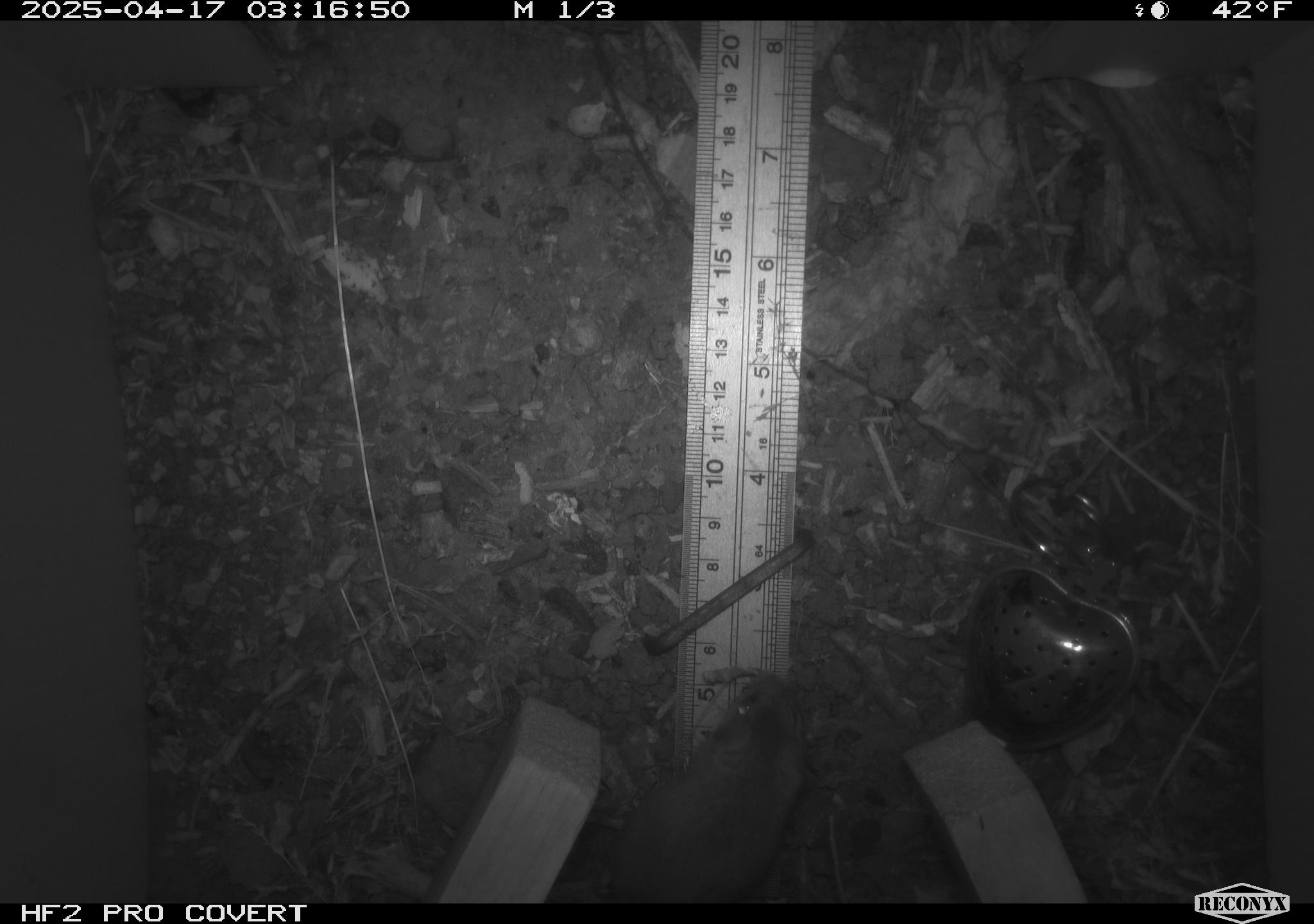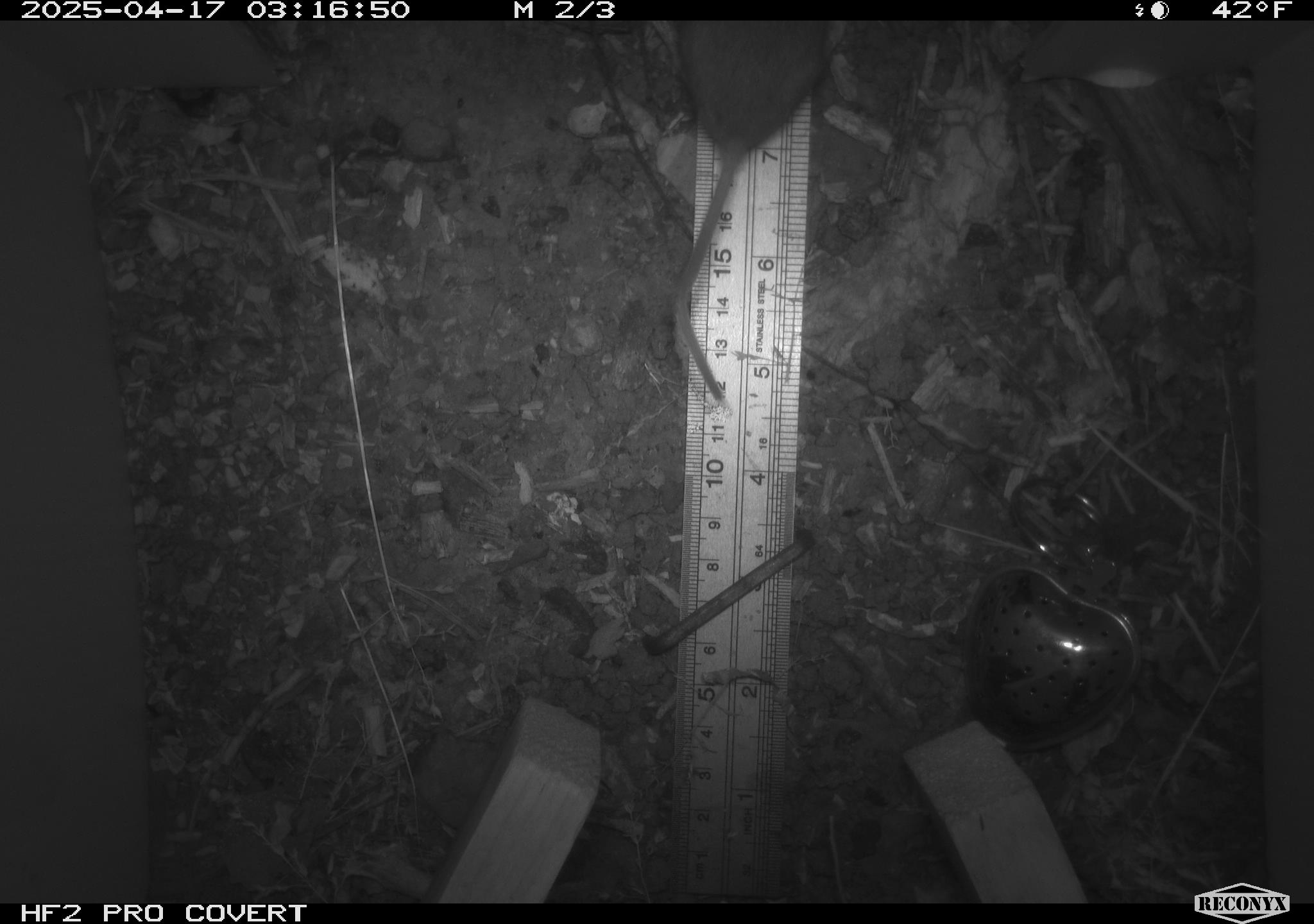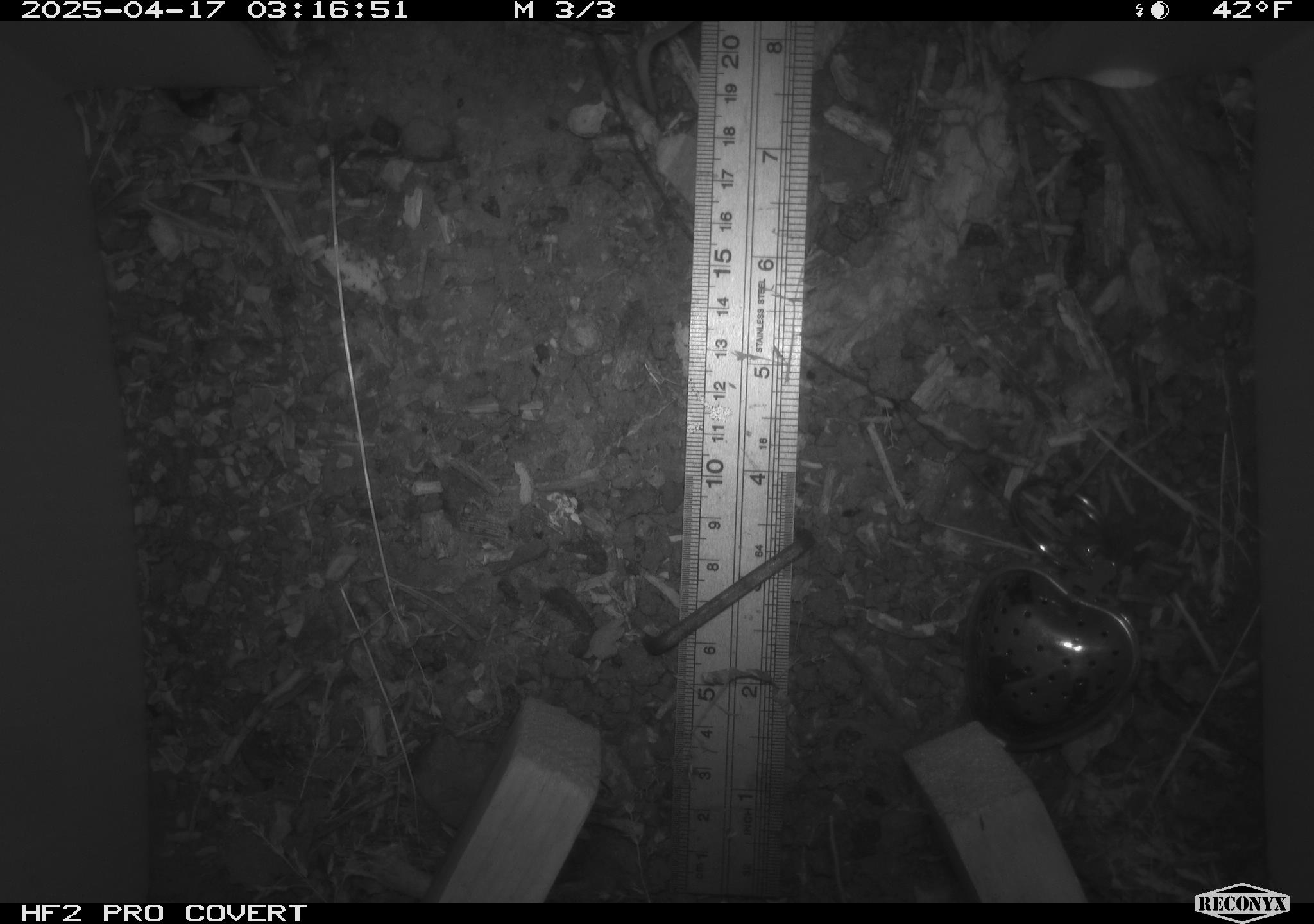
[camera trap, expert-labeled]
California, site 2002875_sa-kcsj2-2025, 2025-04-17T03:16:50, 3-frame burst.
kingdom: Animalia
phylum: Chordata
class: Mammalia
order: Rodentia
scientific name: Rodentia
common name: rodent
Rodent (Rodentia).